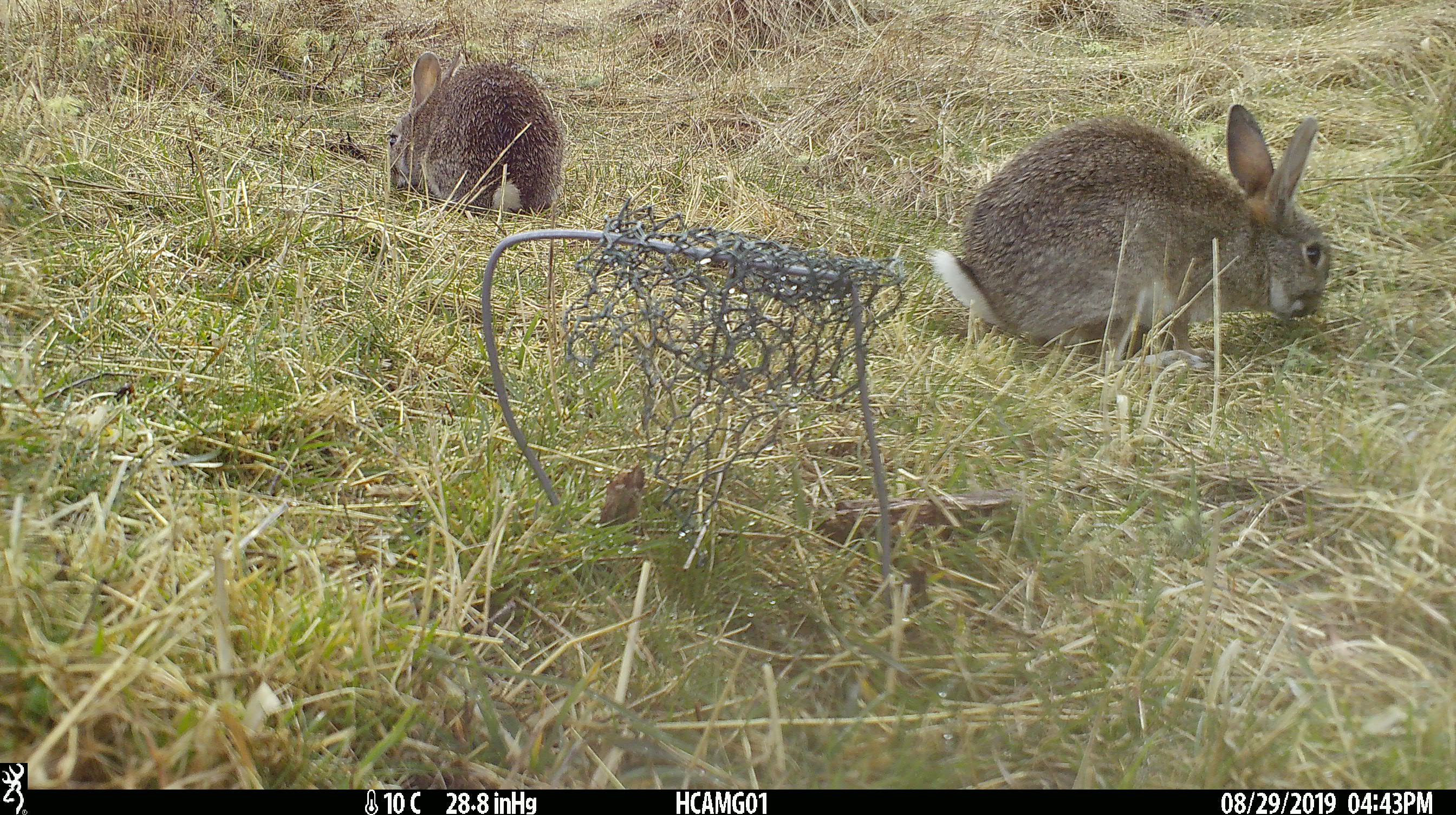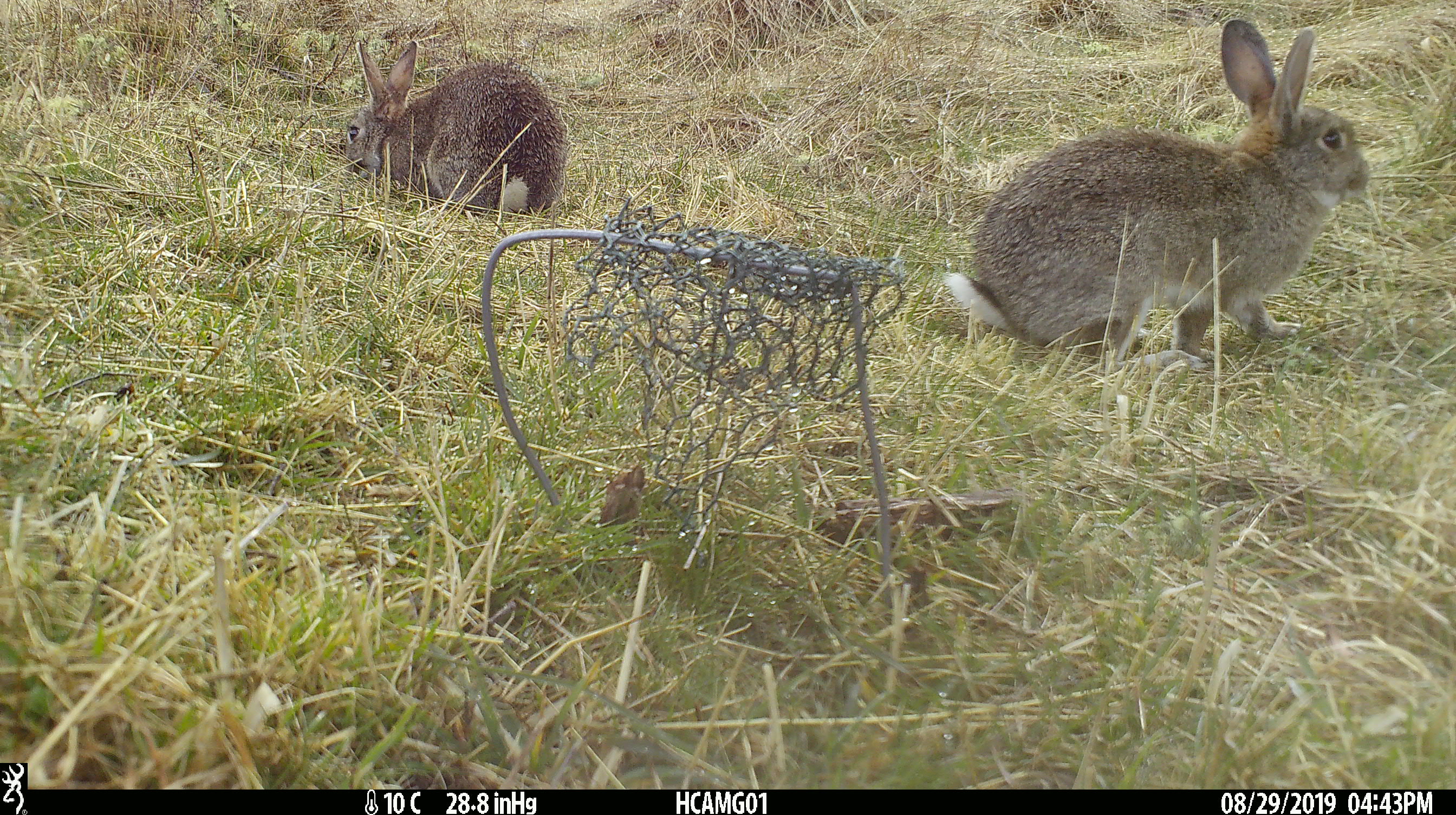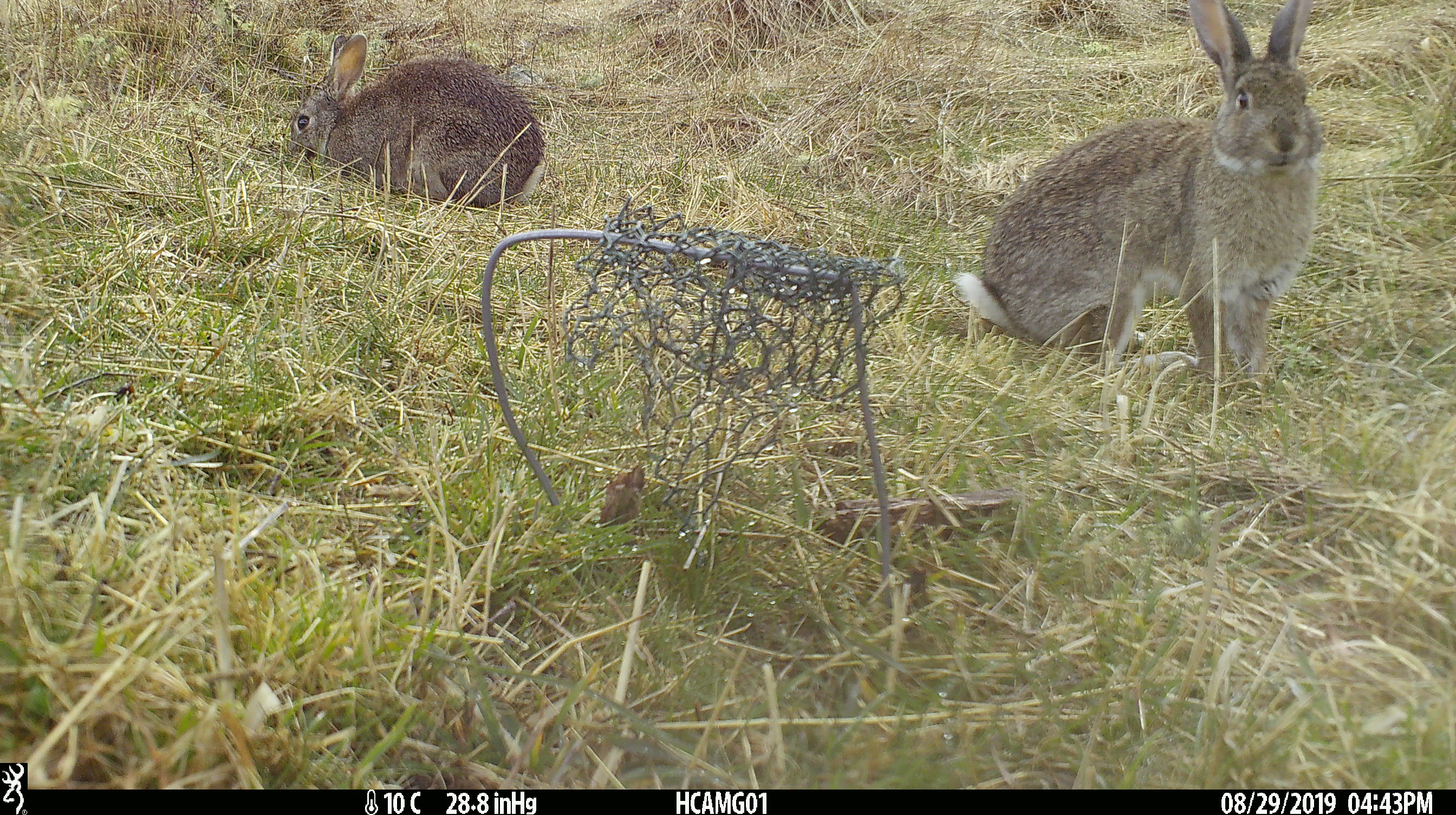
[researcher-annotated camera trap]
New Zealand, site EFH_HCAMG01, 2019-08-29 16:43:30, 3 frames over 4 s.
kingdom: Animalia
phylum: Chordata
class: Mammalia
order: Lagomorpha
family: Leporidae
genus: Oryctolagus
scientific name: Oryctolagus cuniculus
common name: european rabbit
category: rabbit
Rabbit (european rabbit) (Oryctolagus cuniculus).